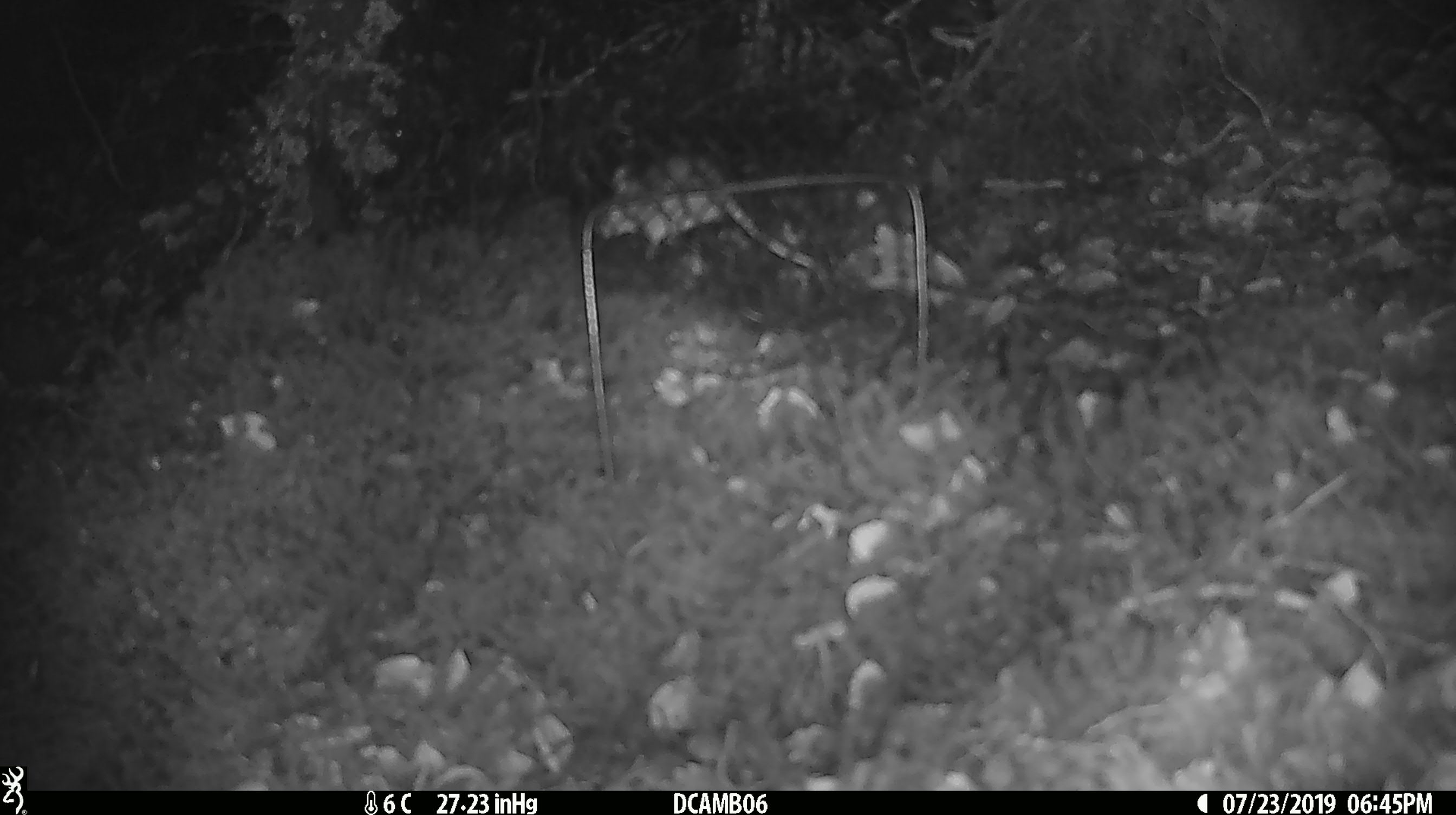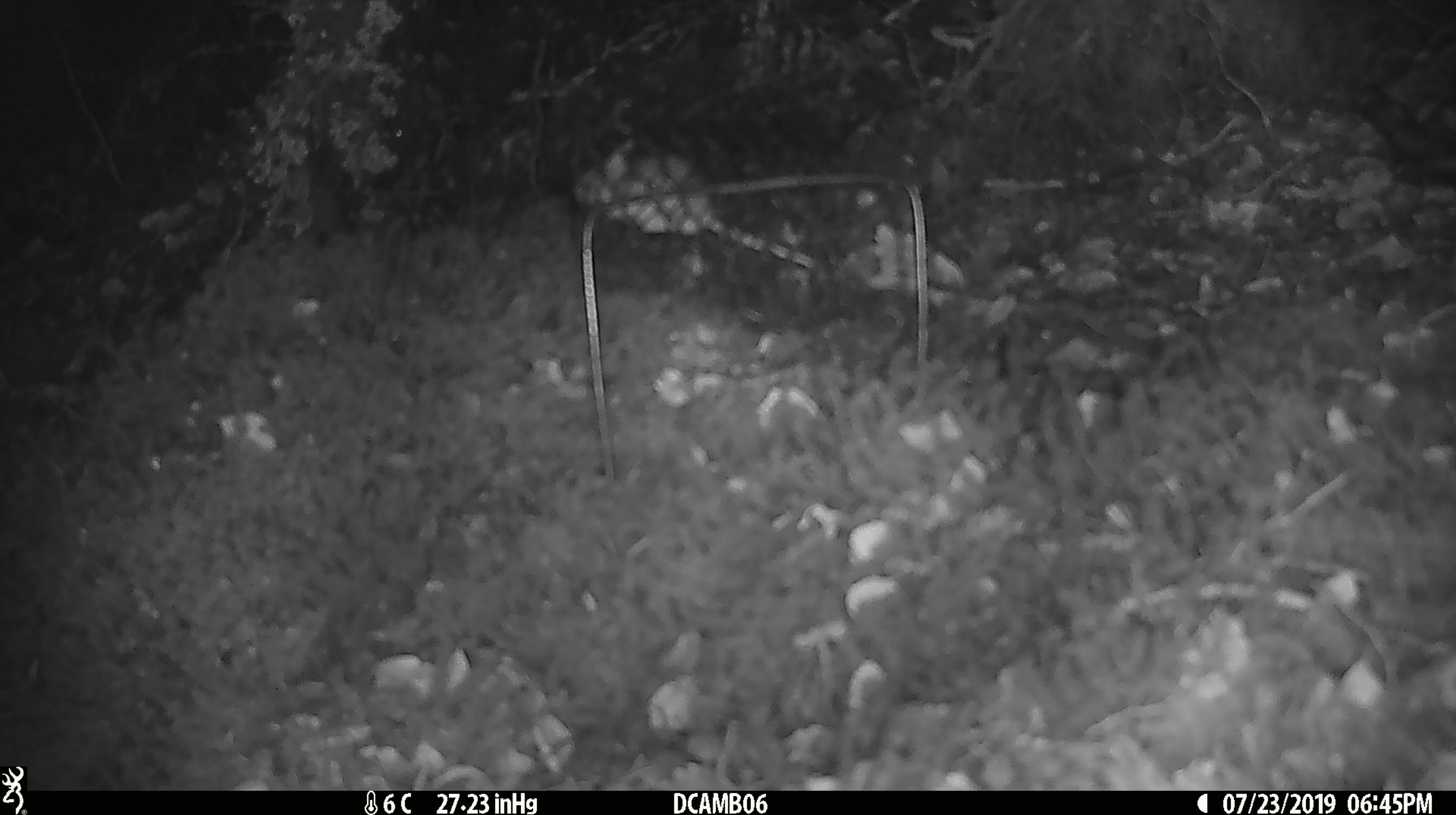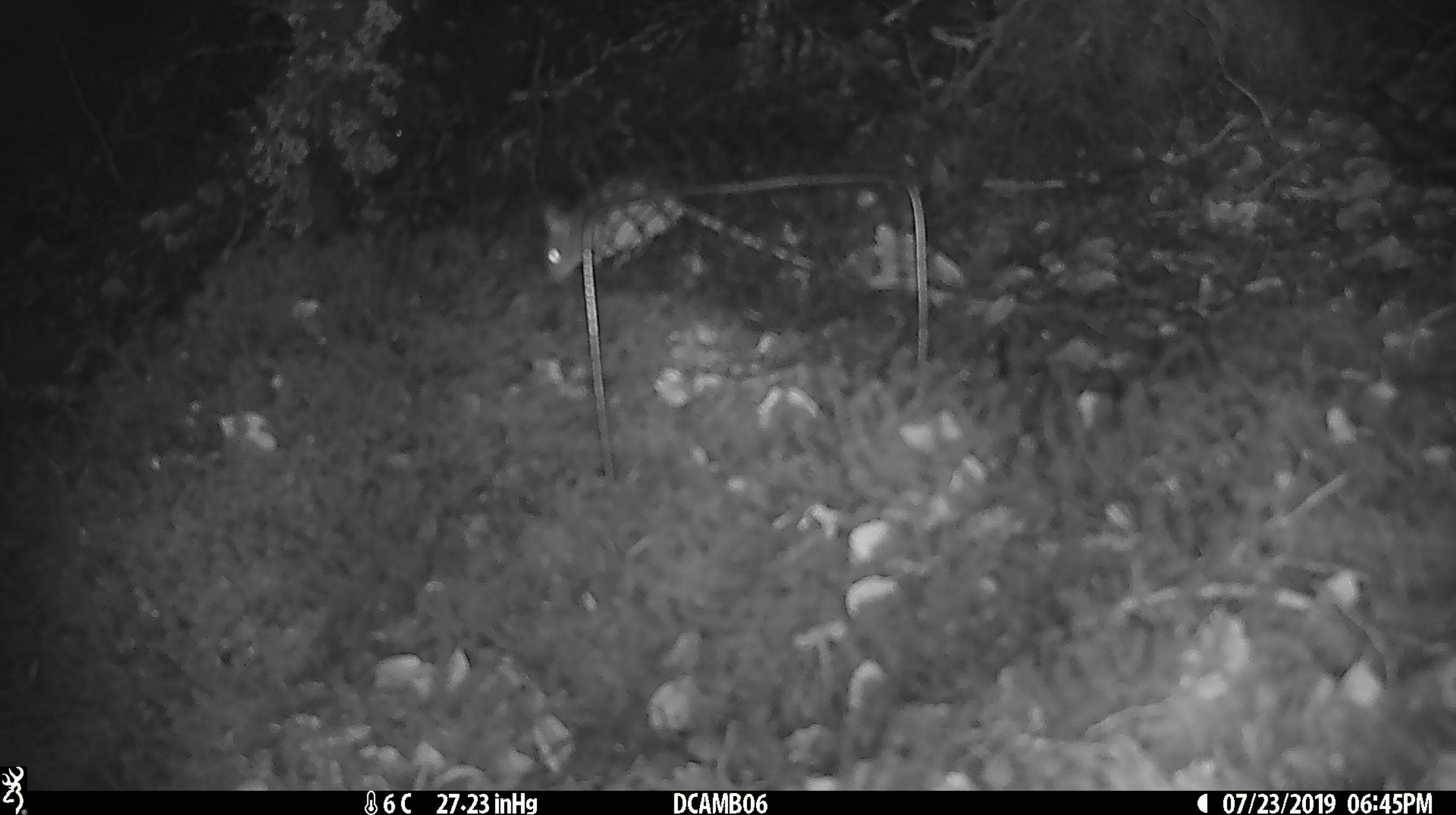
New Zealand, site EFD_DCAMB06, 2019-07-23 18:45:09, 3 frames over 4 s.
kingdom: Animalia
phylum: Chordata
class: Mammalia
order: Rodentia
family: Muridae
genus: Mus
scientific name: Mus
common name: mouse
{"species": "mouse (Mus)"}